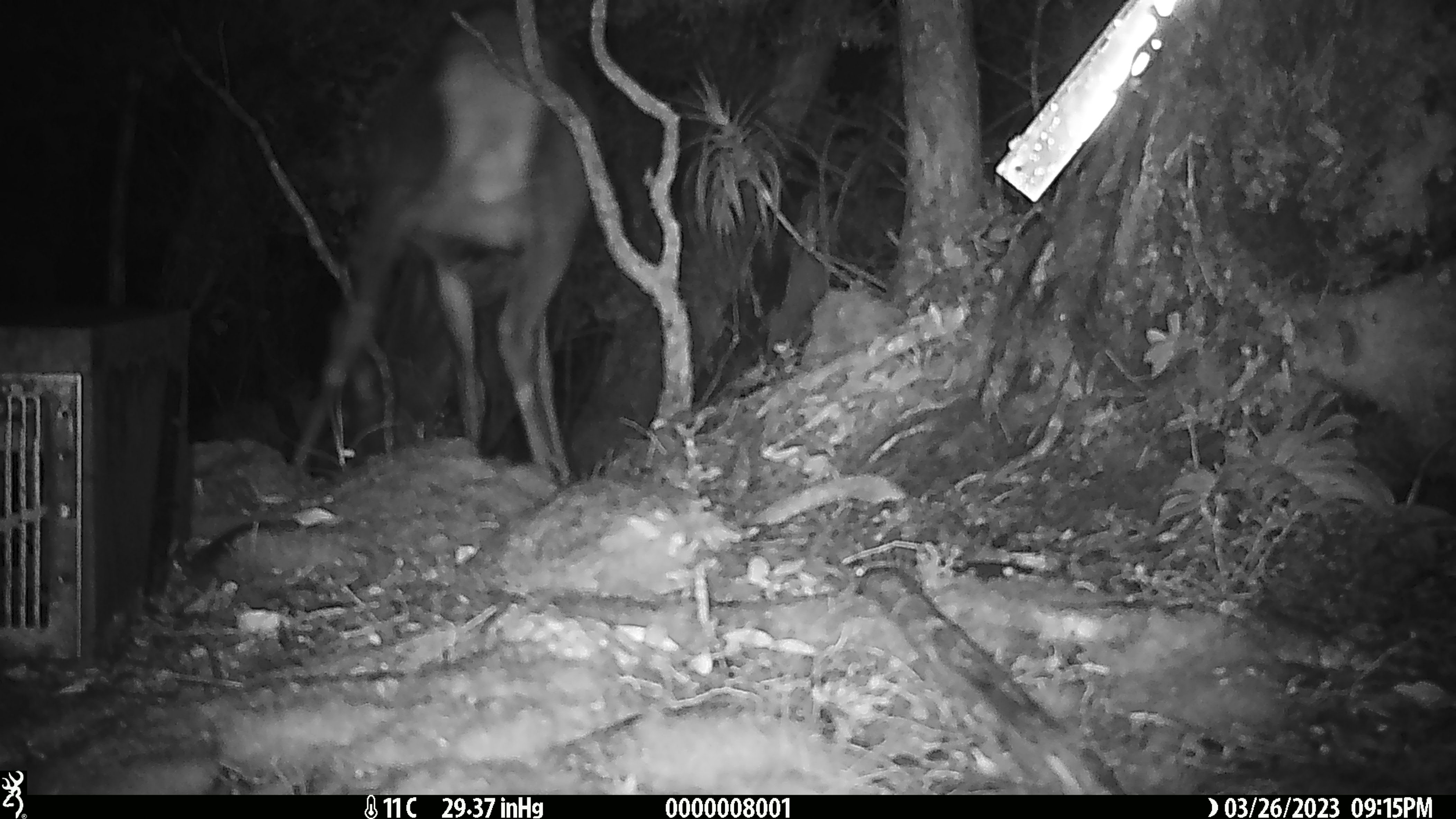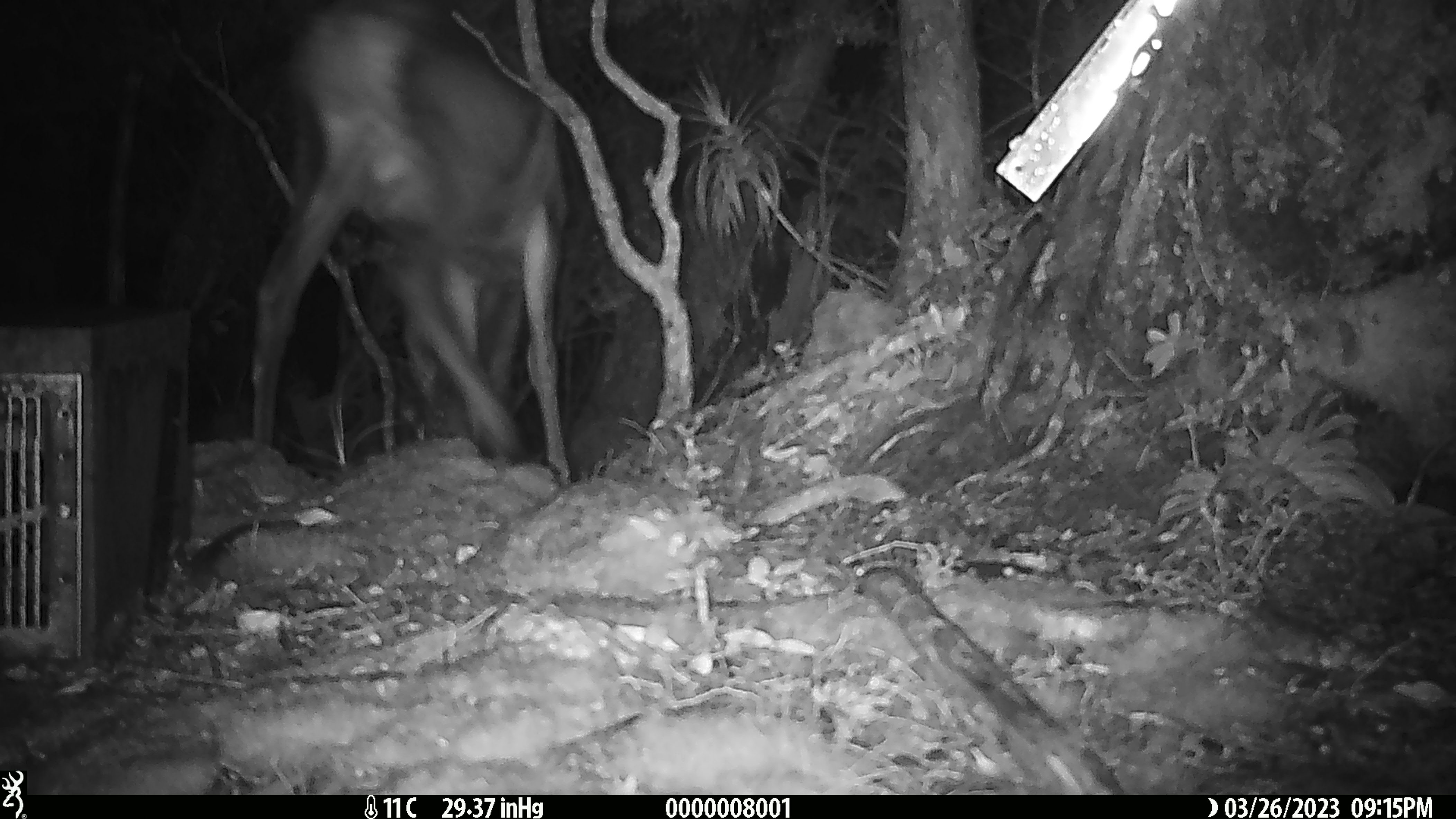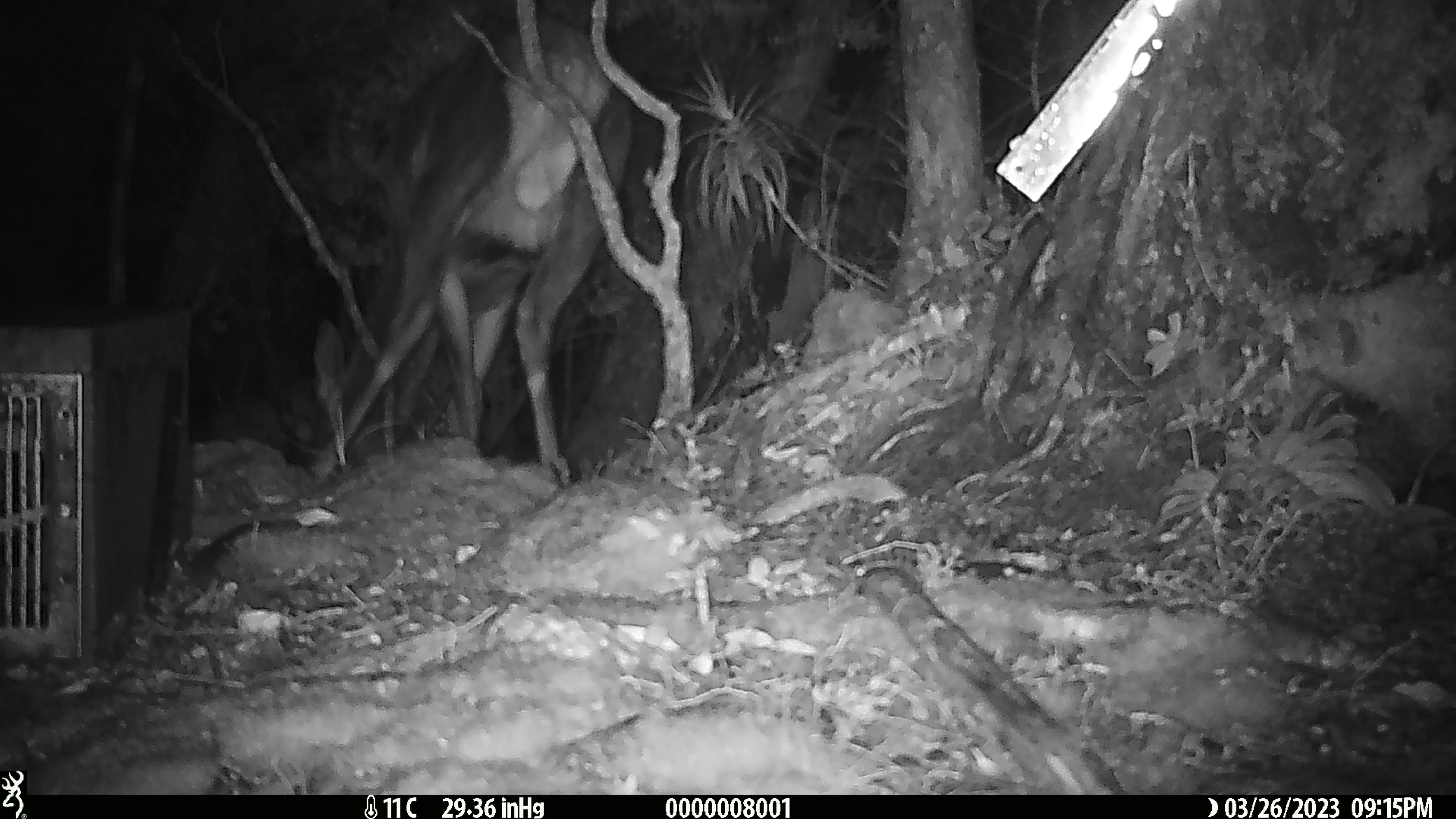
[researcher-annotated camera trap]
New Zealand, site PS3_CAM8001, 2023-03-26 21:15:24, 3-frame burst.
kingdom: Animalia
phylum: Chordata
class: Mammalia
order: Artiodactyla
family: Cervidae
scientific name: Cervidae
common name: deer